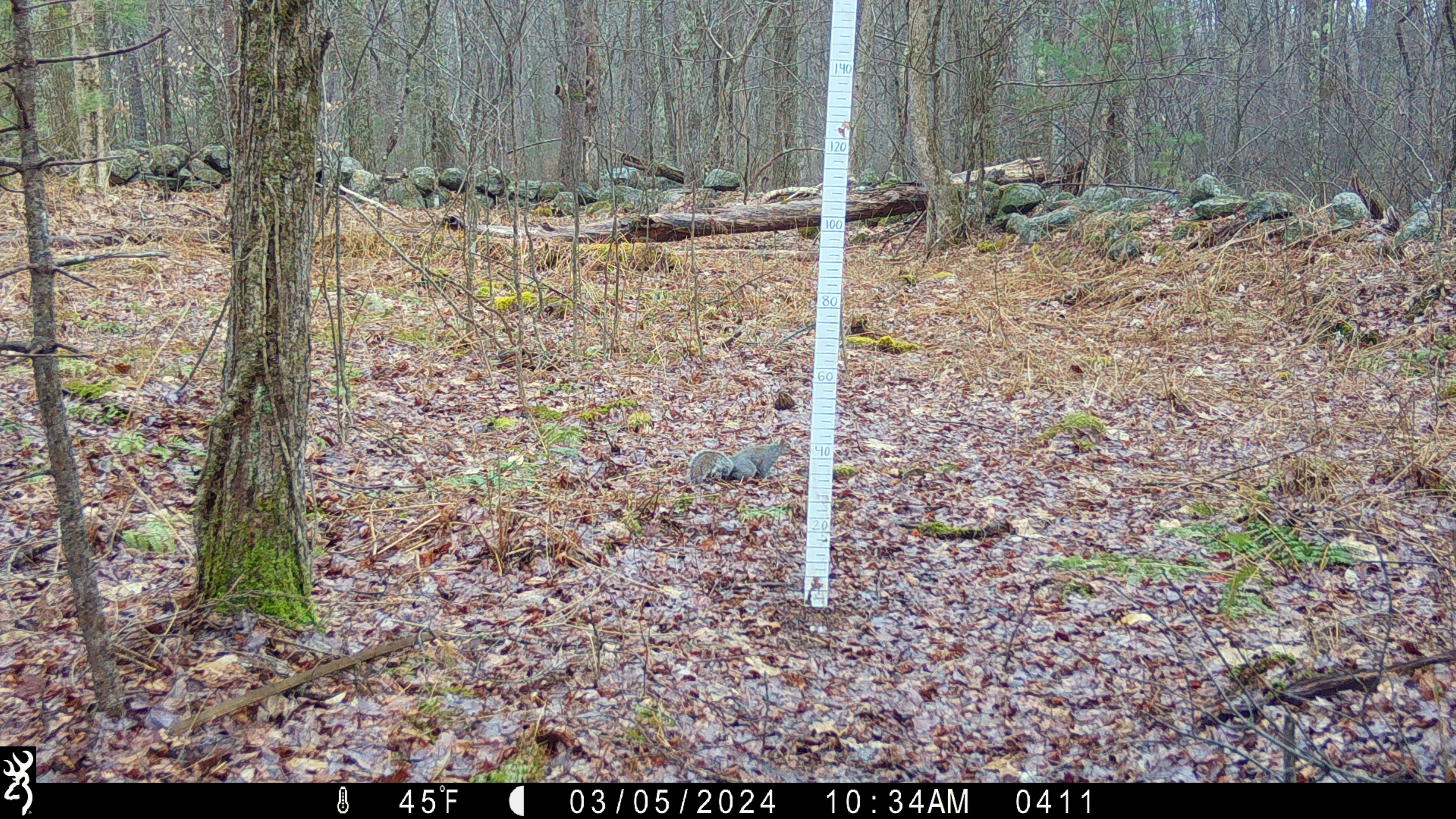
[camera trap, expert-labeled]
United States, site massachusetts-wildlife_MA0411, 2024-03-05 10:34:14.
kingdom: Animalia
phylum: Chordata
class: Mammalia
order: Rodentia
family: Sciuridae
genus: Sciurus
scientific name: Sciurus carolinensis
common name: gray squirrel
Gray squirrel (Sciurus carolinensis).